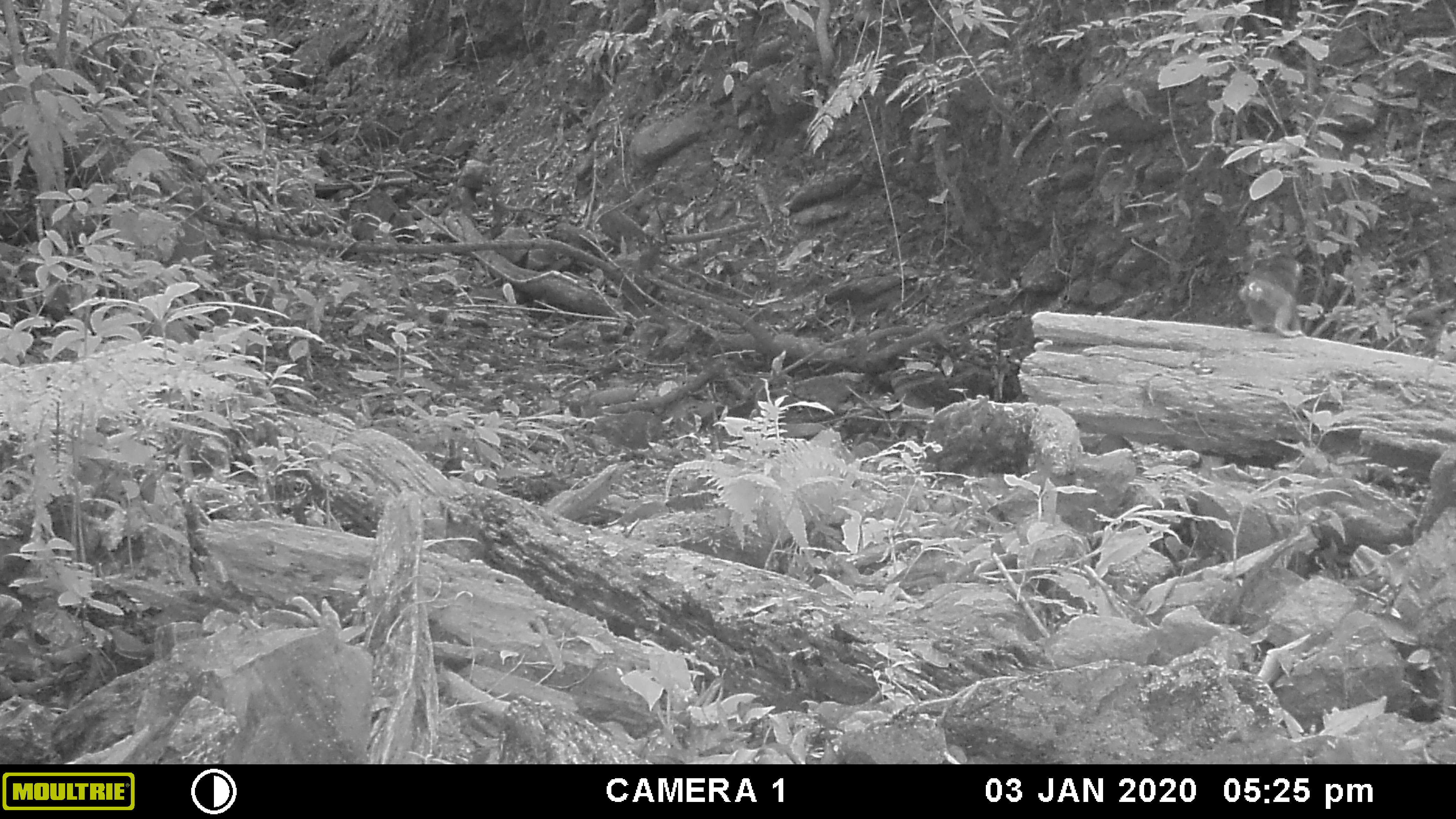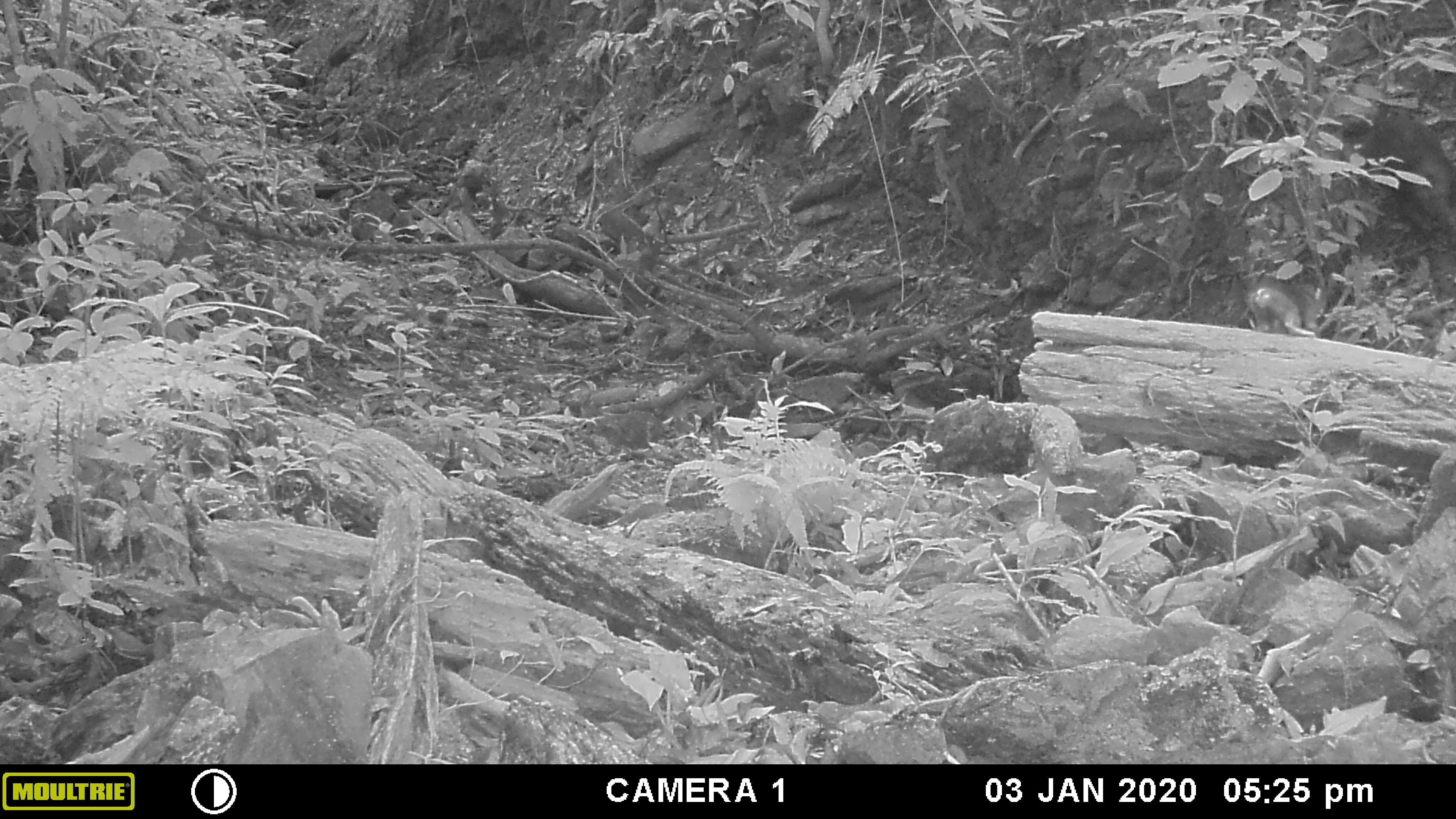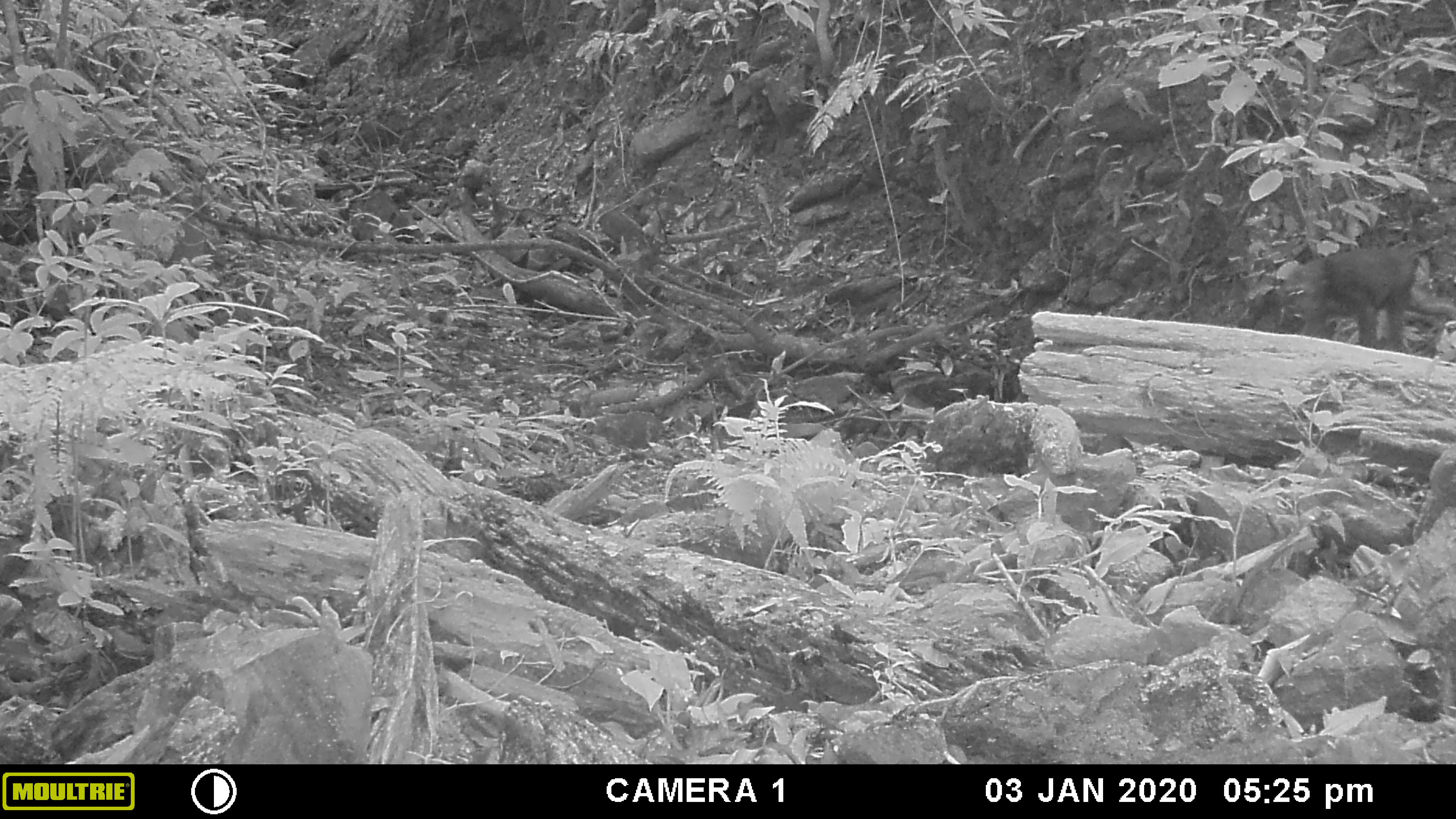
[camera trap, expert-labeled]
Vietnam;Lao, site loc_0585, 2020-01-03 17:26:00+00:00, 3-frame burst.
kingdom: Animalia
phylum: Chordata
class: Mammalia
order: Primates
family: Cercopithecidae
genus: Macaca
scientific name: Macaca arctoides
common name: stump-tailed macaque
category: stump tailed macaque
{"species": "stump tailed macaque (stump-tailed macaque) (Macaca arctoides)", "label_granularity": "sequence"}